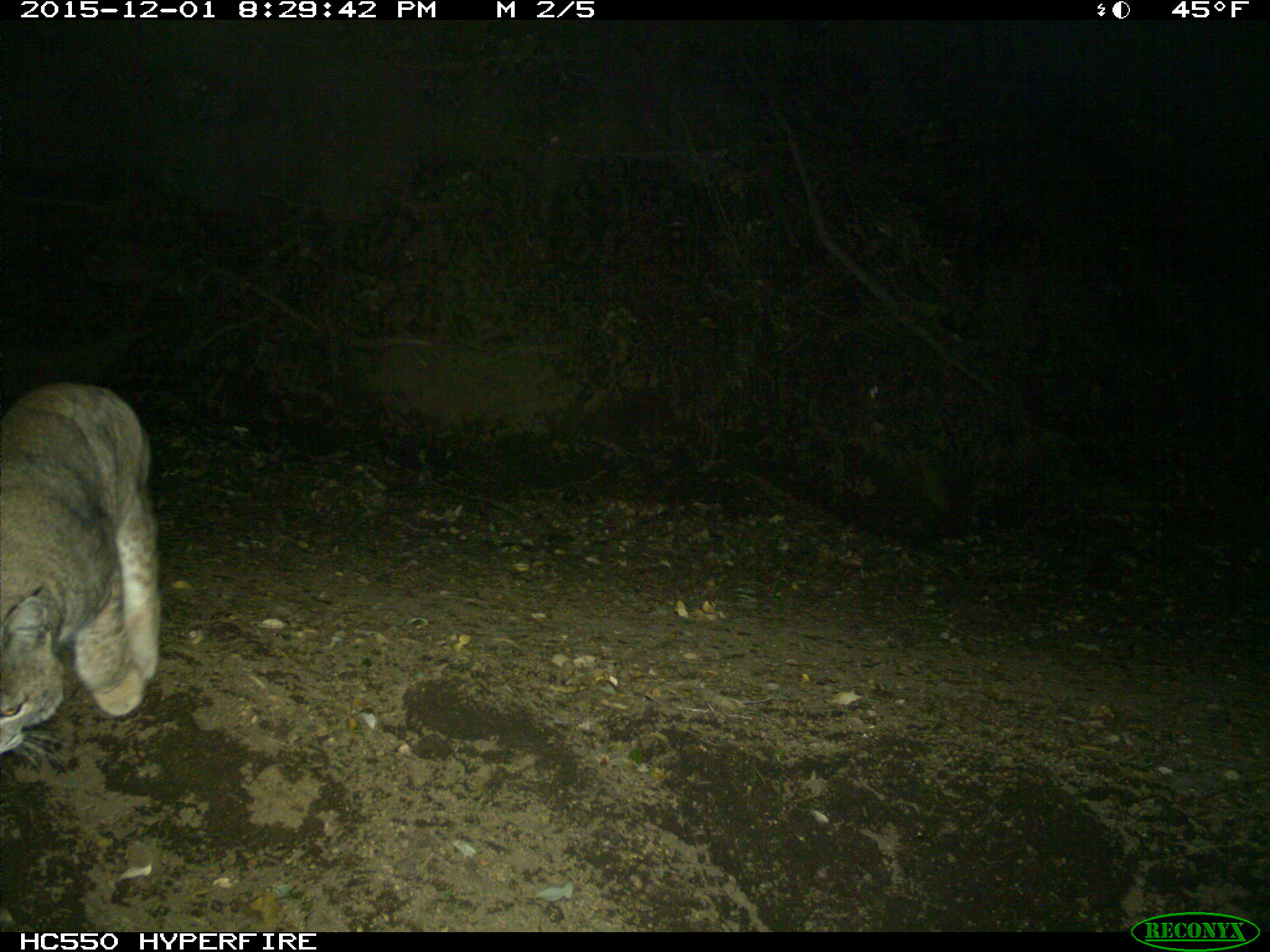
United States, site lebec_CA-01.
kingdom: Animalia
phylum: Chordata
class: Mammalia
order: Carnivora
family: Felidae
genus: Lynx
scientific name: Lynx rufus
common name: bobcat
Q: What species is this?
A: Lynx rufus (bobcat).